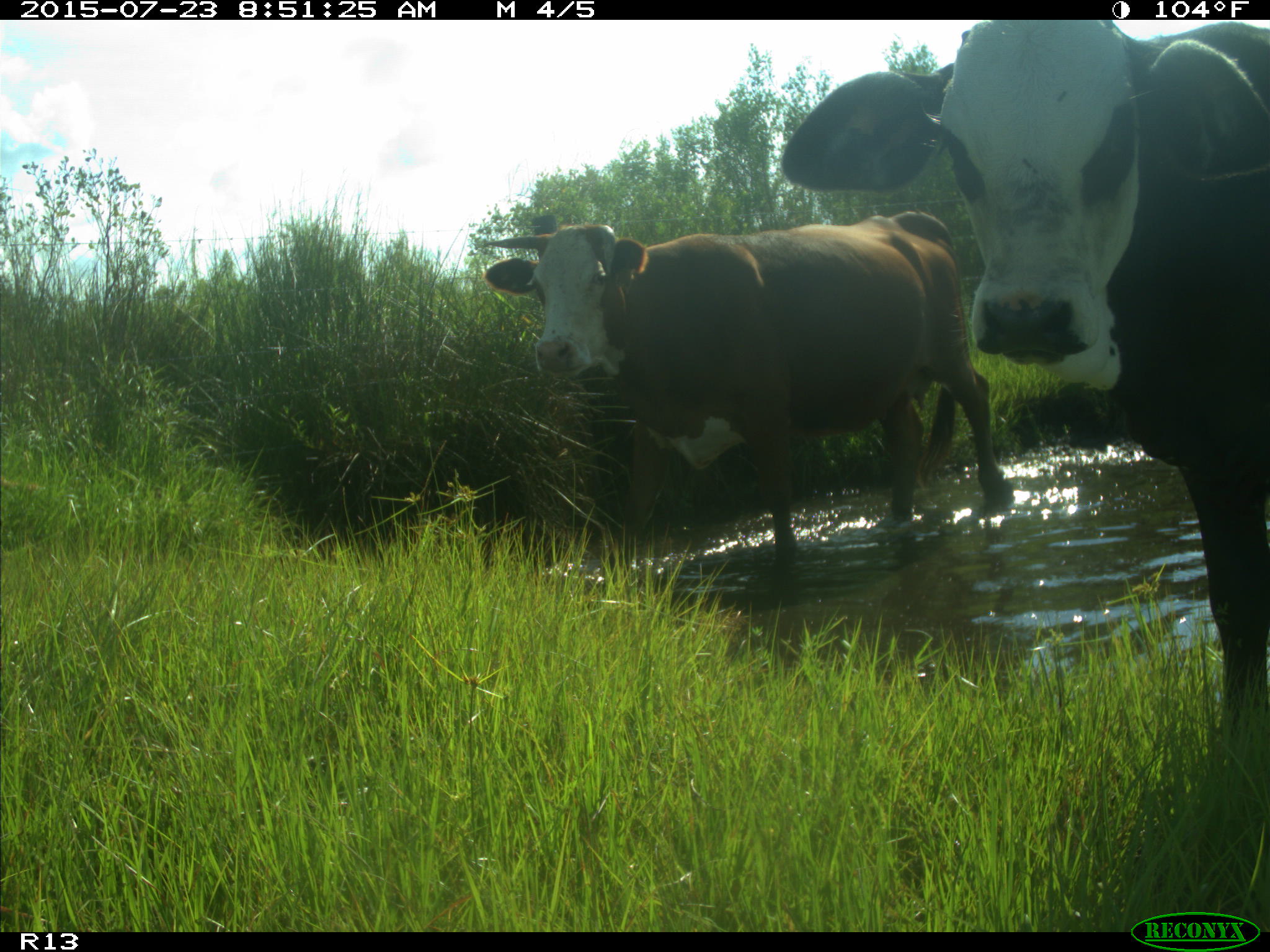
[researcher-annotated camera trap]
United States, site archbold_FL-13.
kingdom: Animalia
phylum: Chordata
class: Mammalia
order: Artiodactyla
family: Bovidae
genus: Bos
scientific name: Bos taurus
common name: domestic cow